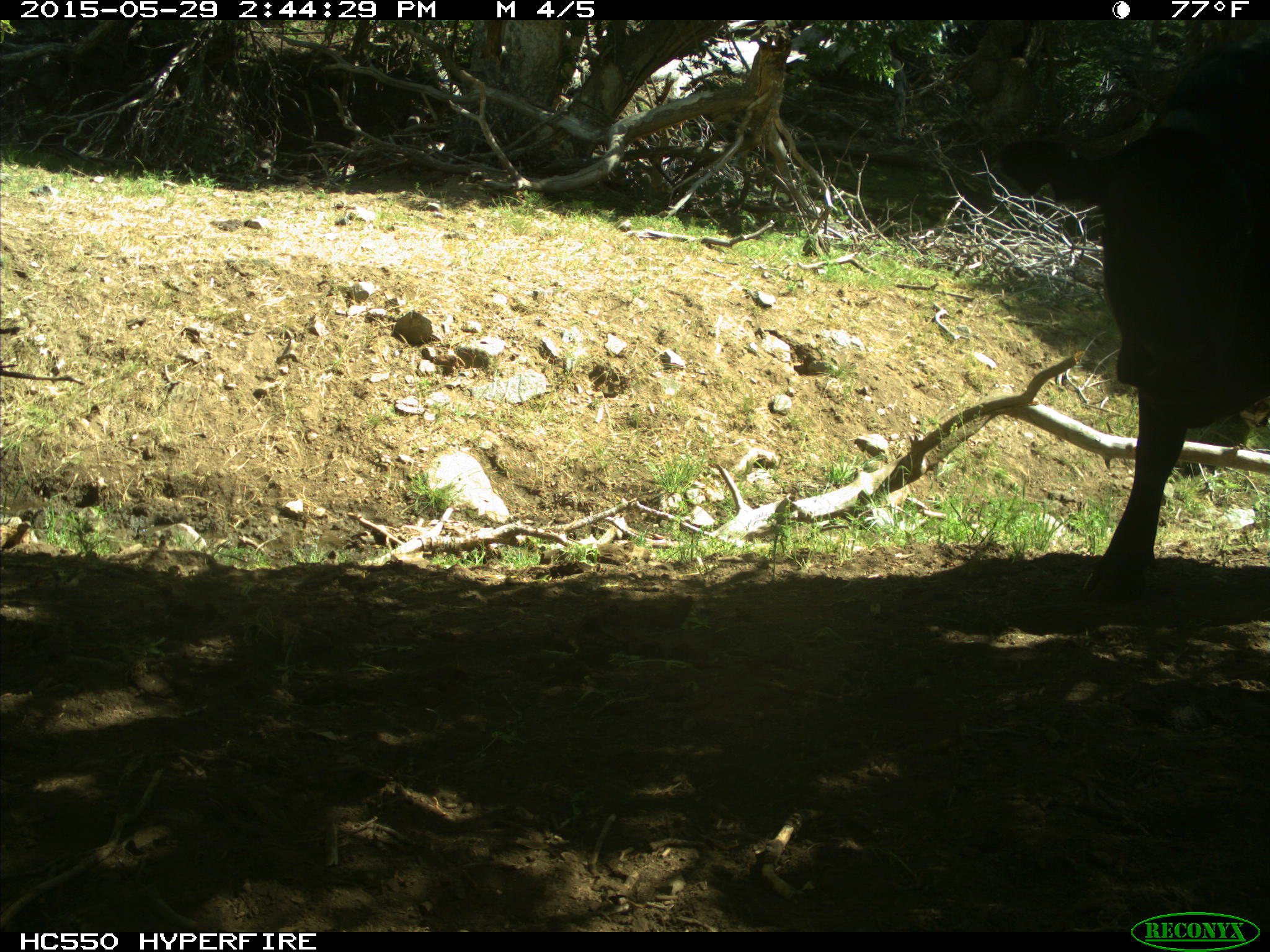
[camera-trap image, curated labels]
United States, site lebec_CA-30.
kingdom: Animalia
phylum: Chordata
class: Mammalia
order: Artiodactyla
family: Bovidae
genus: Bos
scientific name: Bos taurus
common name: domestic cow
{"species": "Bos taurus (domestic cow)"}